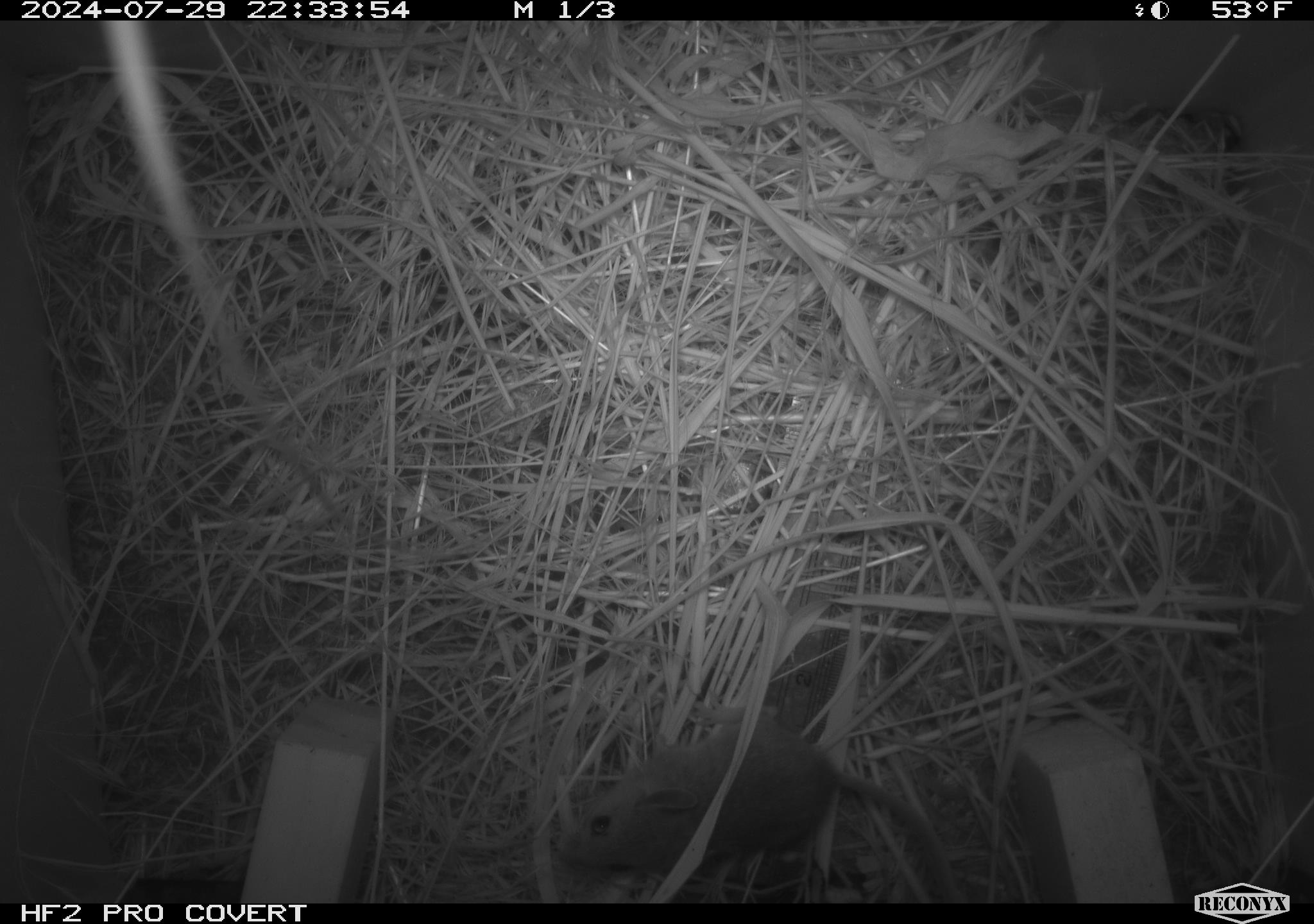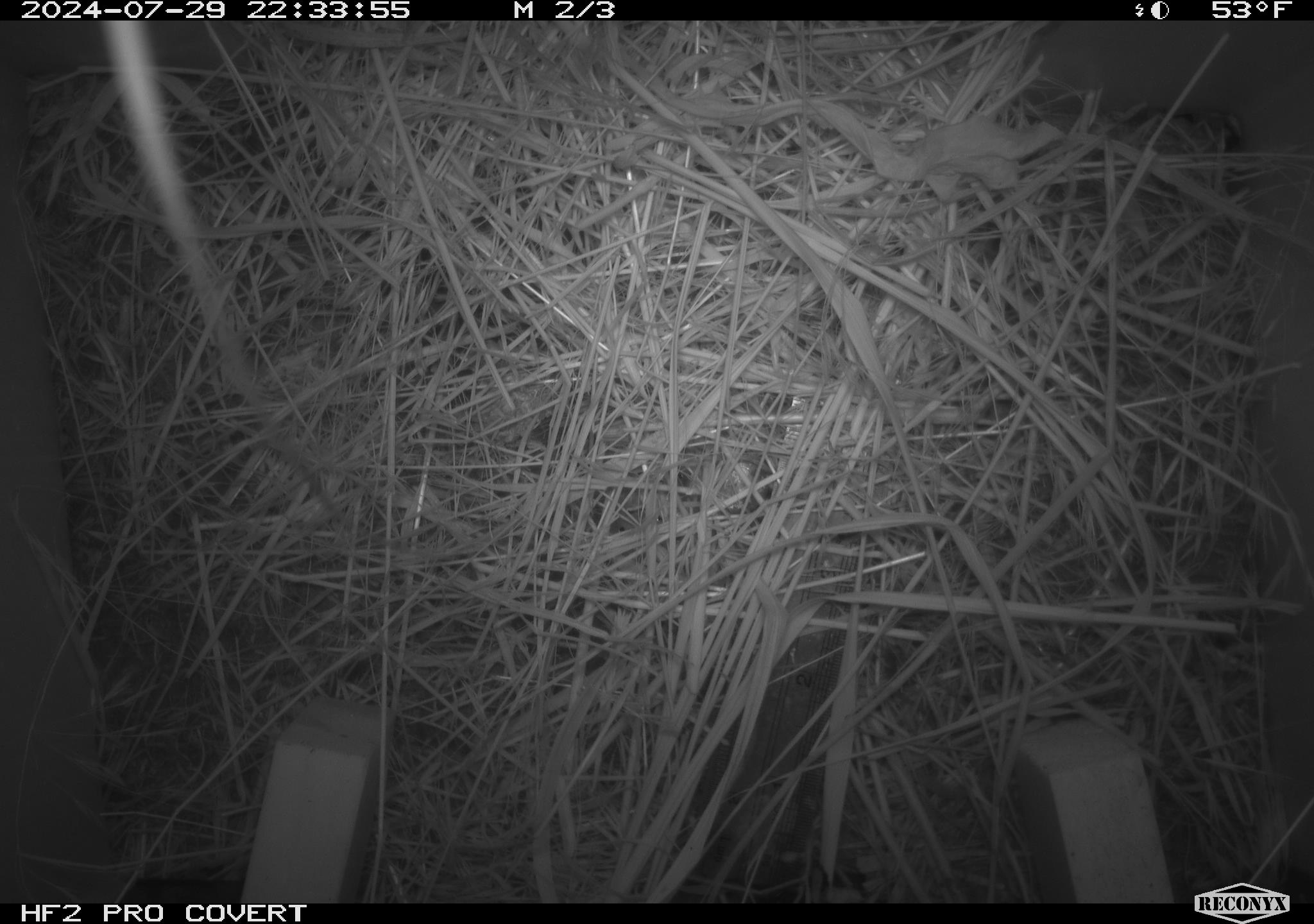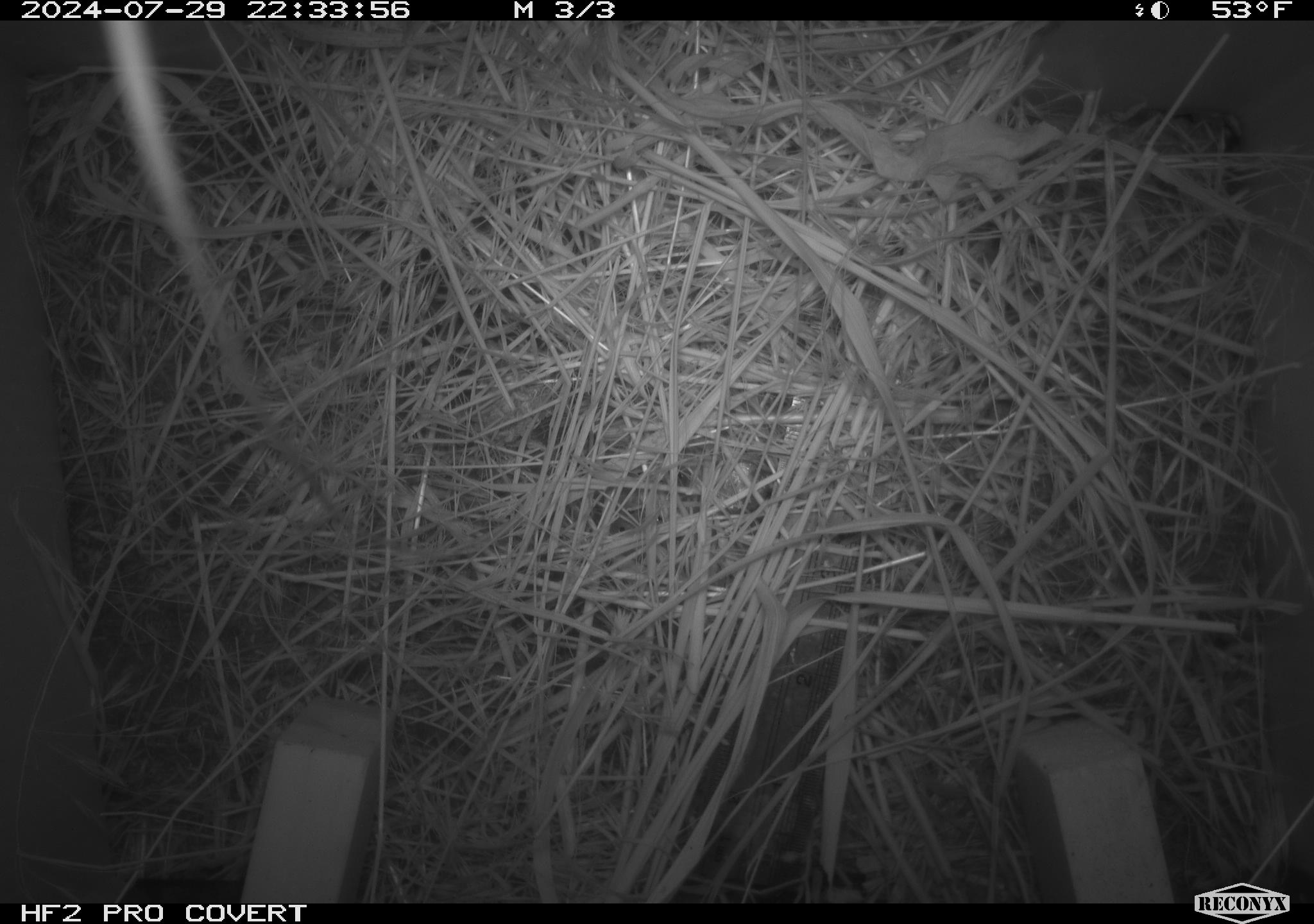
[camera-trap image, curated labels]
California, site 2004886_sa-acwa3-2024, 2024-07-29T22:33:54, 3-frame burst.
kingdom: Animalia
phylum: Chordata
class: Mammalia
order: Rodentia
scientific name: Rodentia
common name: mouse species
Mouse species (Rodentia).